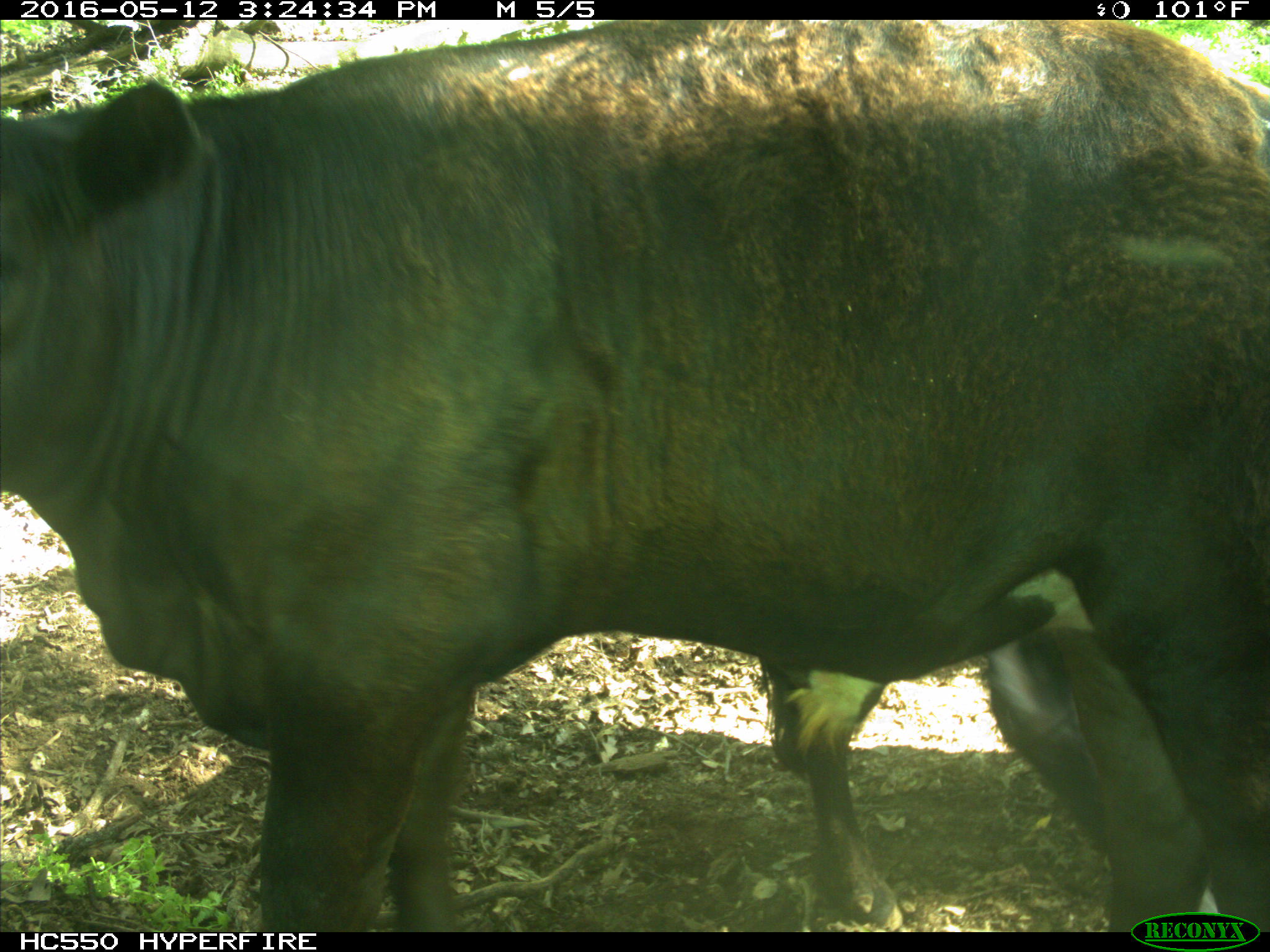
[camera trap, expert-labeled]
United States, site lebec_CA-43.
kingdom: Animalia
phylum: Chordata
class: Mammalia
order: Artiodactyla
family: Bovidae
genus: Bos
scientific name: Bos taurus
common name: domestic cow